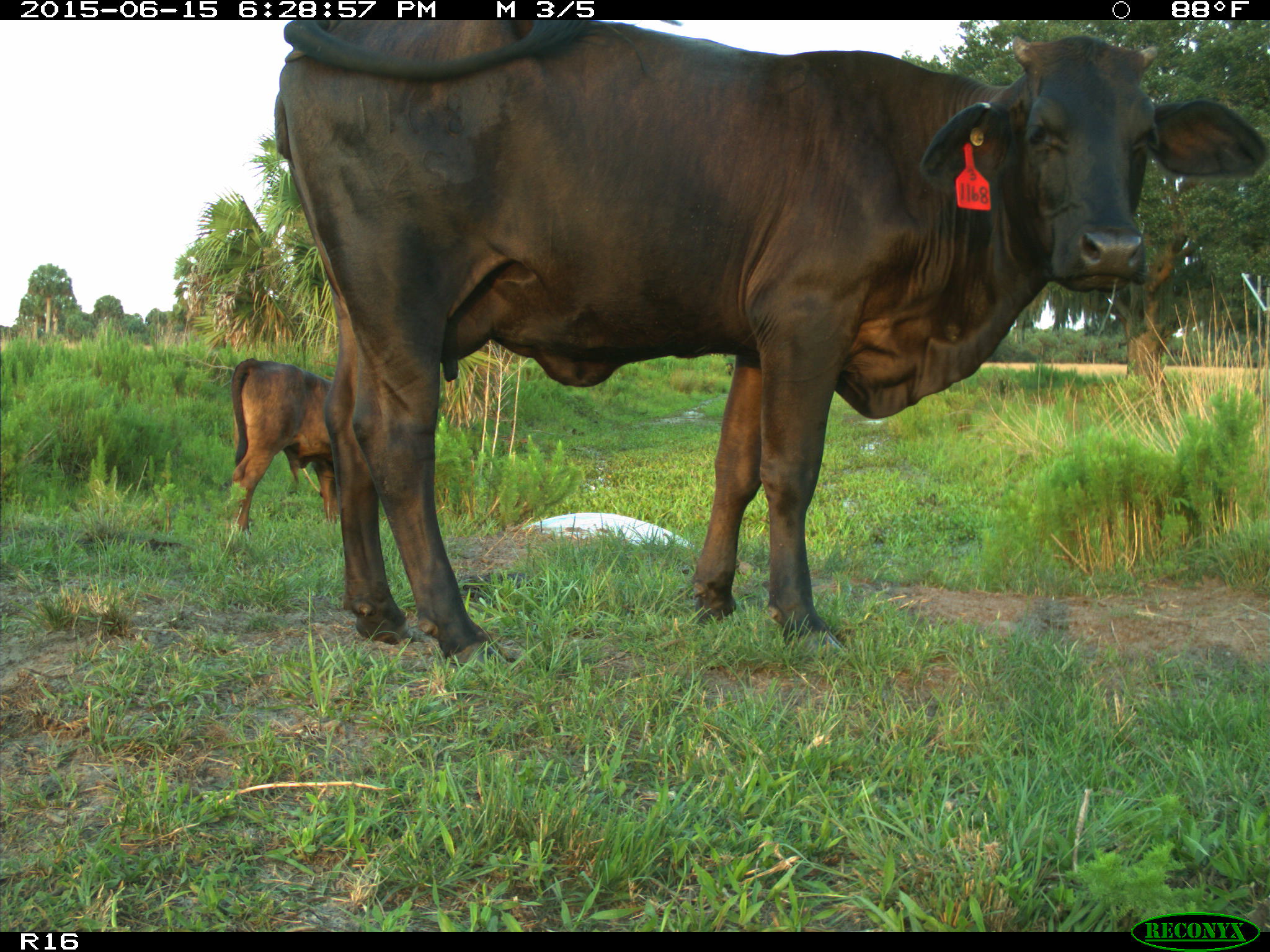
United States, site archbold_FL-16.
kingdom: Animalia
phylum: Chordata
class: Mammalia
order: Artiodactyla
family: Bovidae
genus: Bos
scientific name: Bos taurus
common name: domestic cow